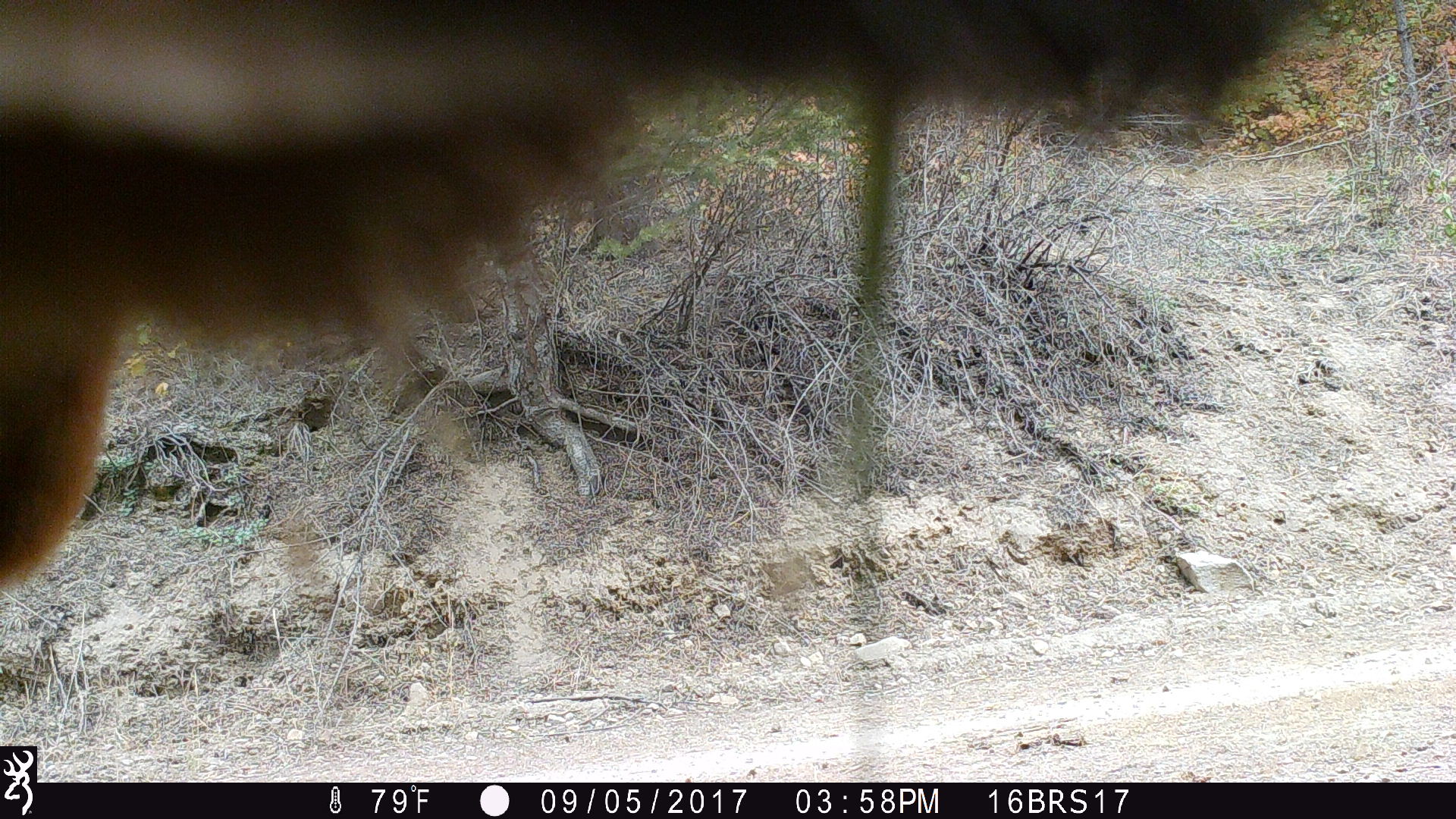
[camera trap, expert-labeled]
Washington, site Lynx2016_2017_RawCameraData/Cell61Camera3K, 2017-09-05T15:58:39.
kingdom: Animalia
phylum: Chordata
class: Mammalia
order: Artiodactyla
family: Bovidae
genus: Bos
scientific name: Bos taurus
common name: domestic cattle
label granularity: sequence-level